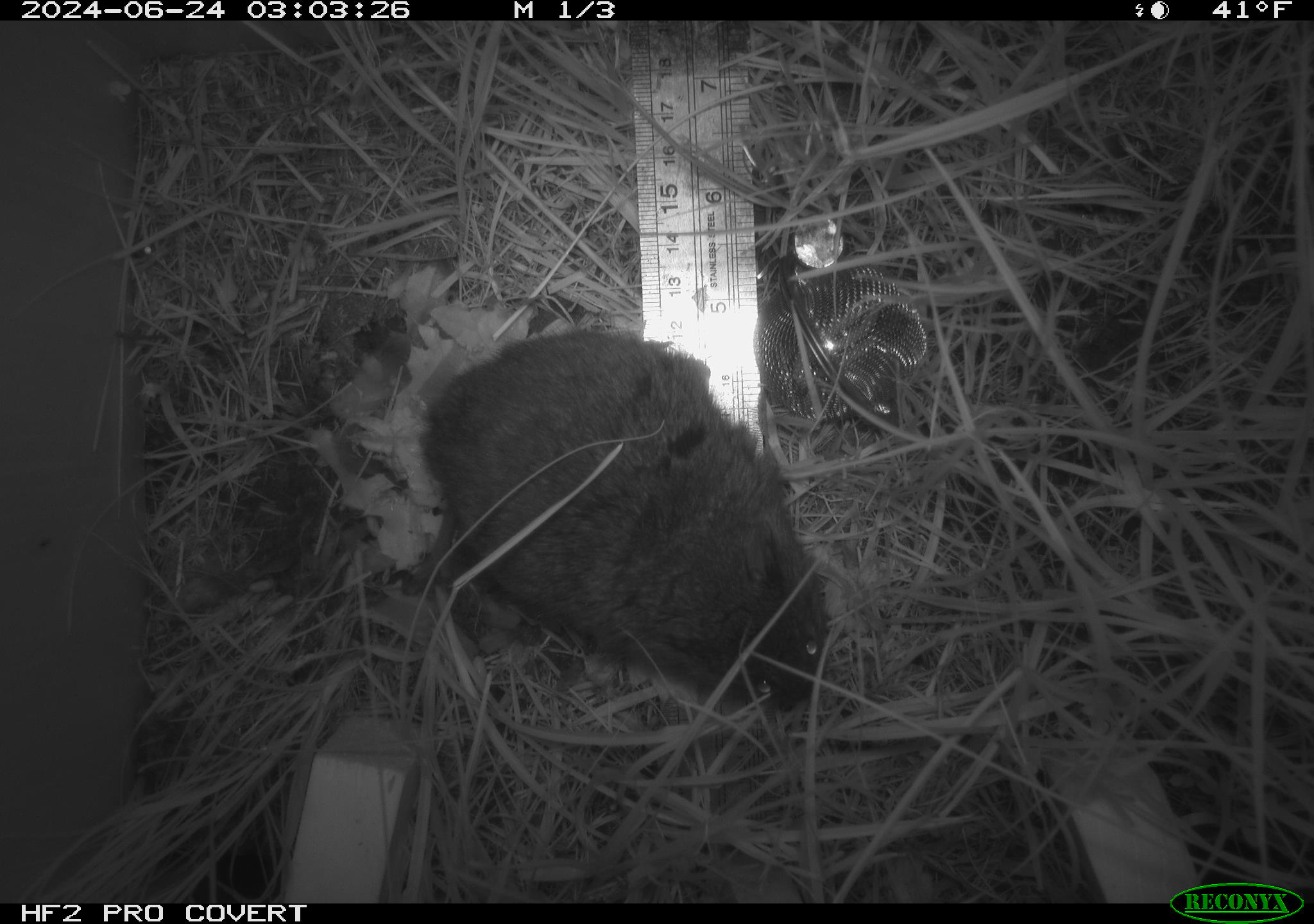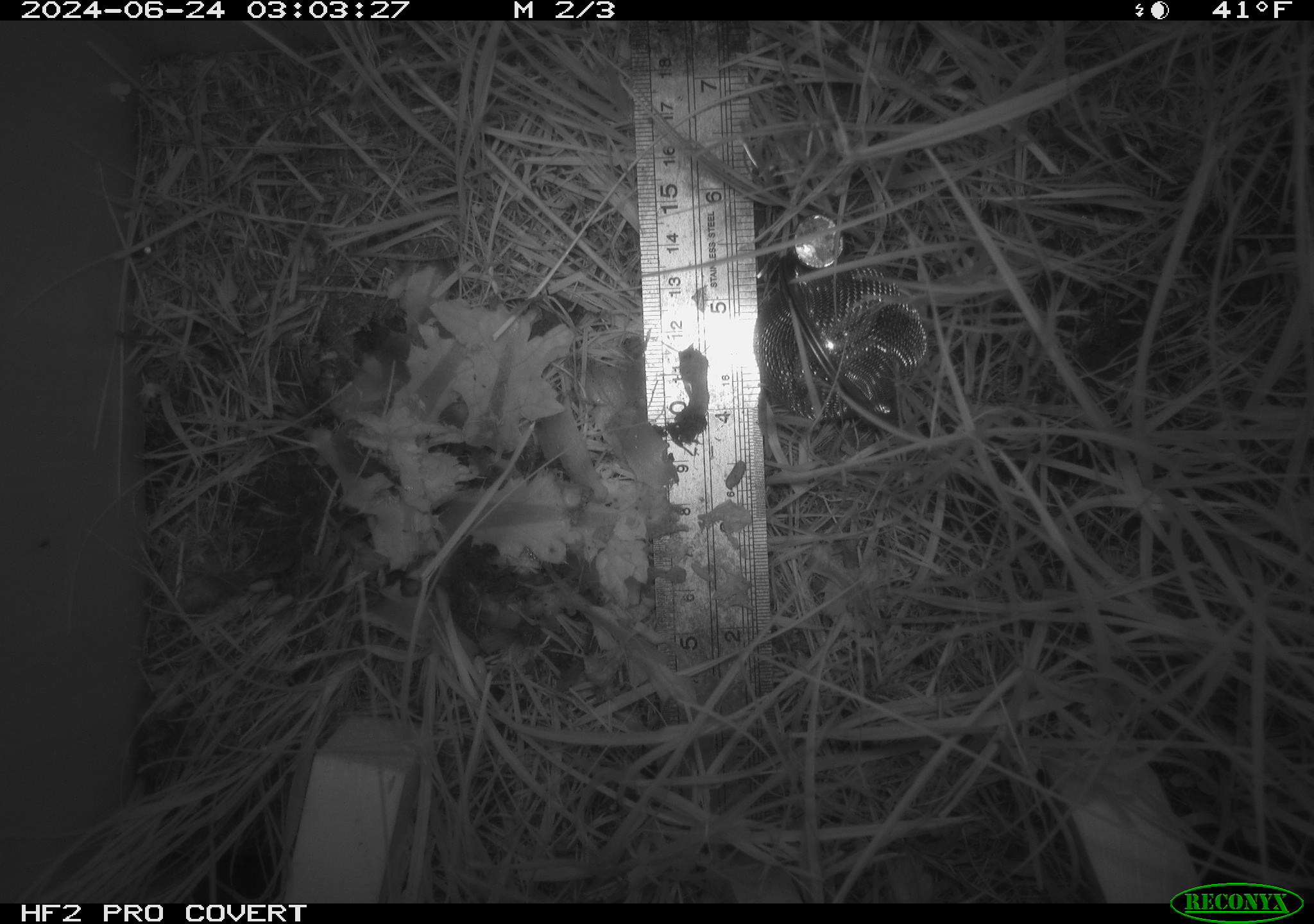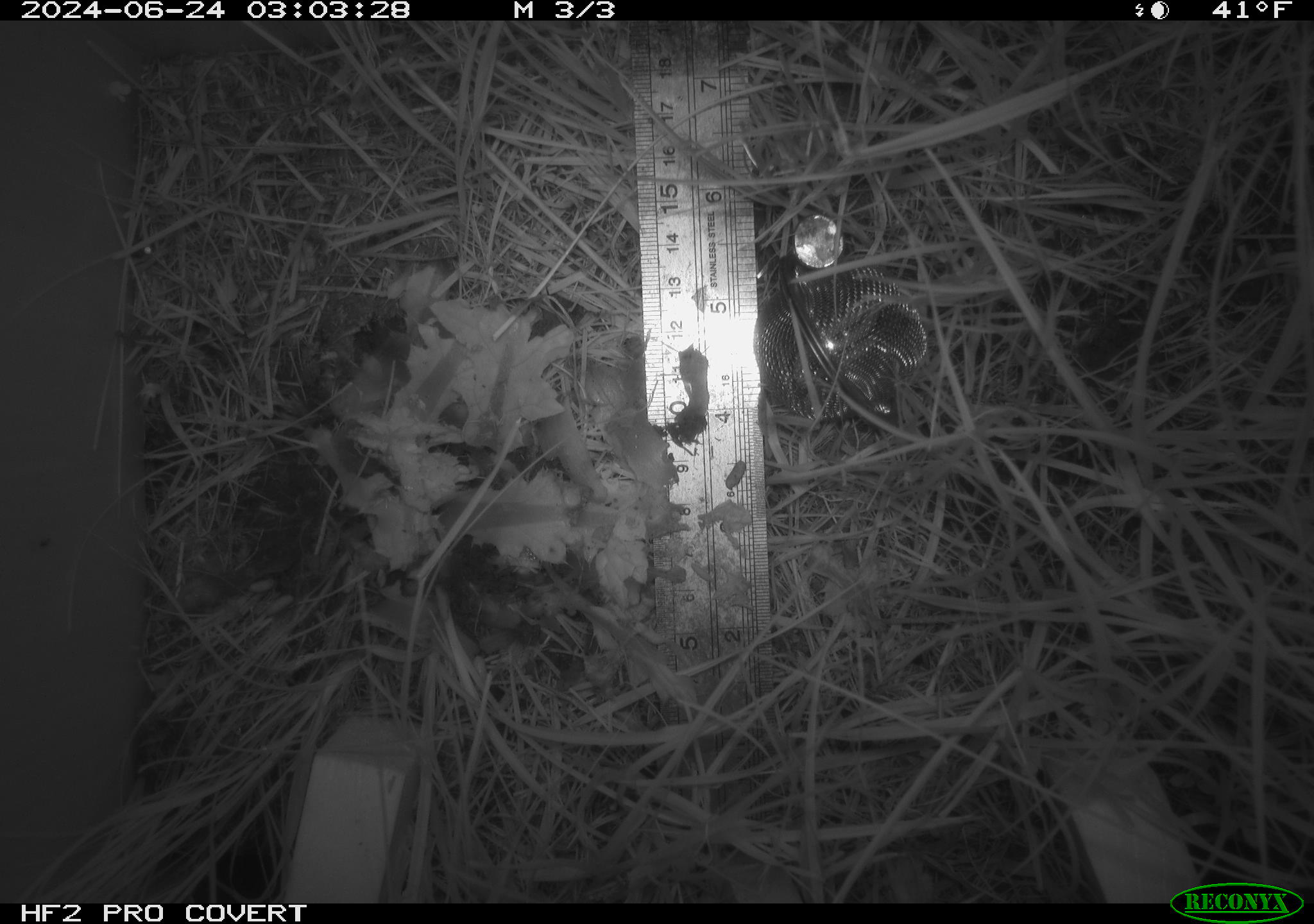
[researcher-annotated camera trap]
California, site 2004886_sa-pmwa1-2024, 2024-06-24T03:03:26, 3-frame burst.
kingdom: Animalia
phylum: Chordata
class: Mammalia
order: Rodentia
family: Cricetidae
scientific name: Arvicolinae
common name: voles, lemmings, and muskrats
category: arvicolinae subfamily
Arvicolinae subfamily (voles, lemmings, and muskrats) (Arvicolinae).